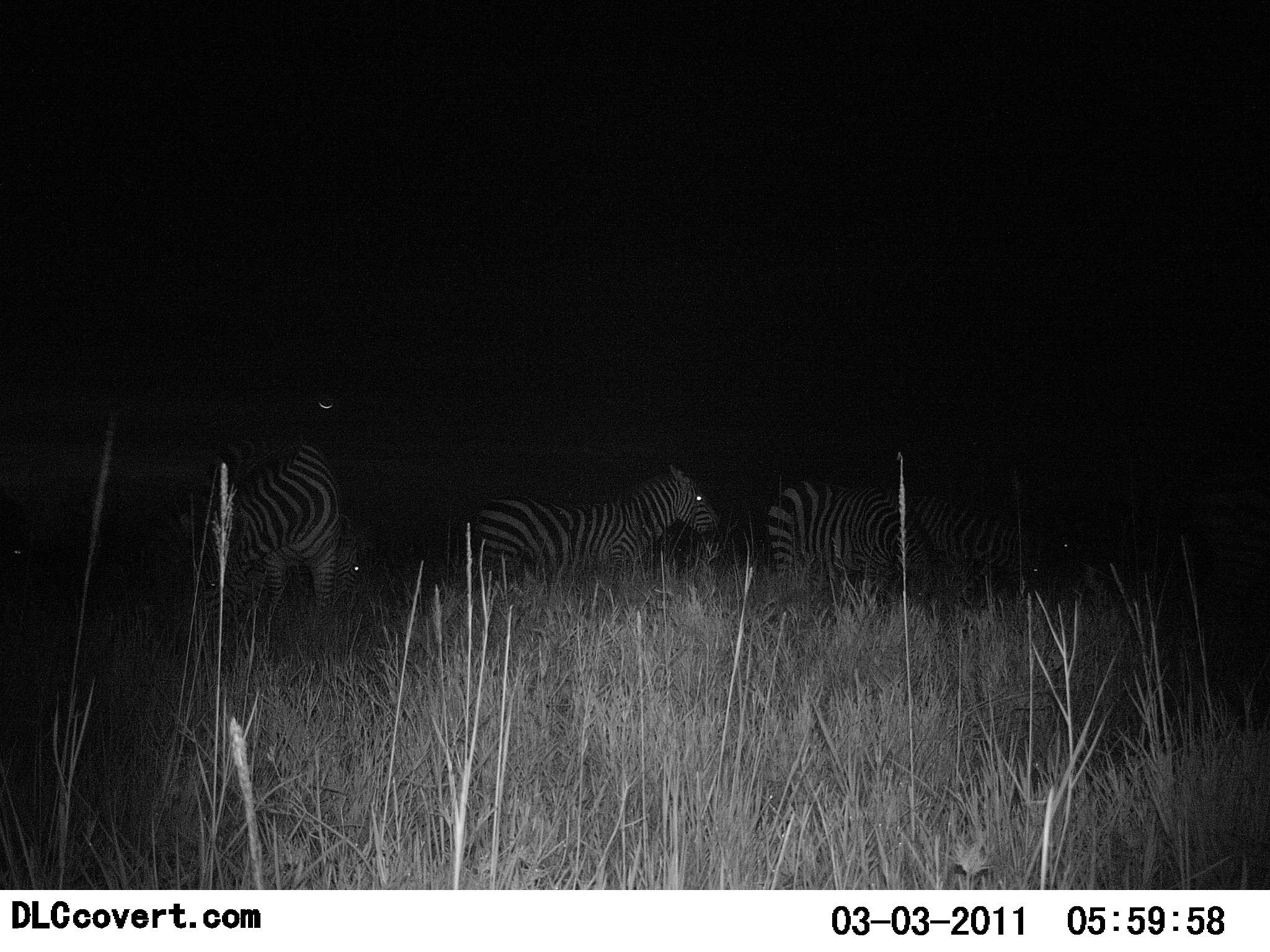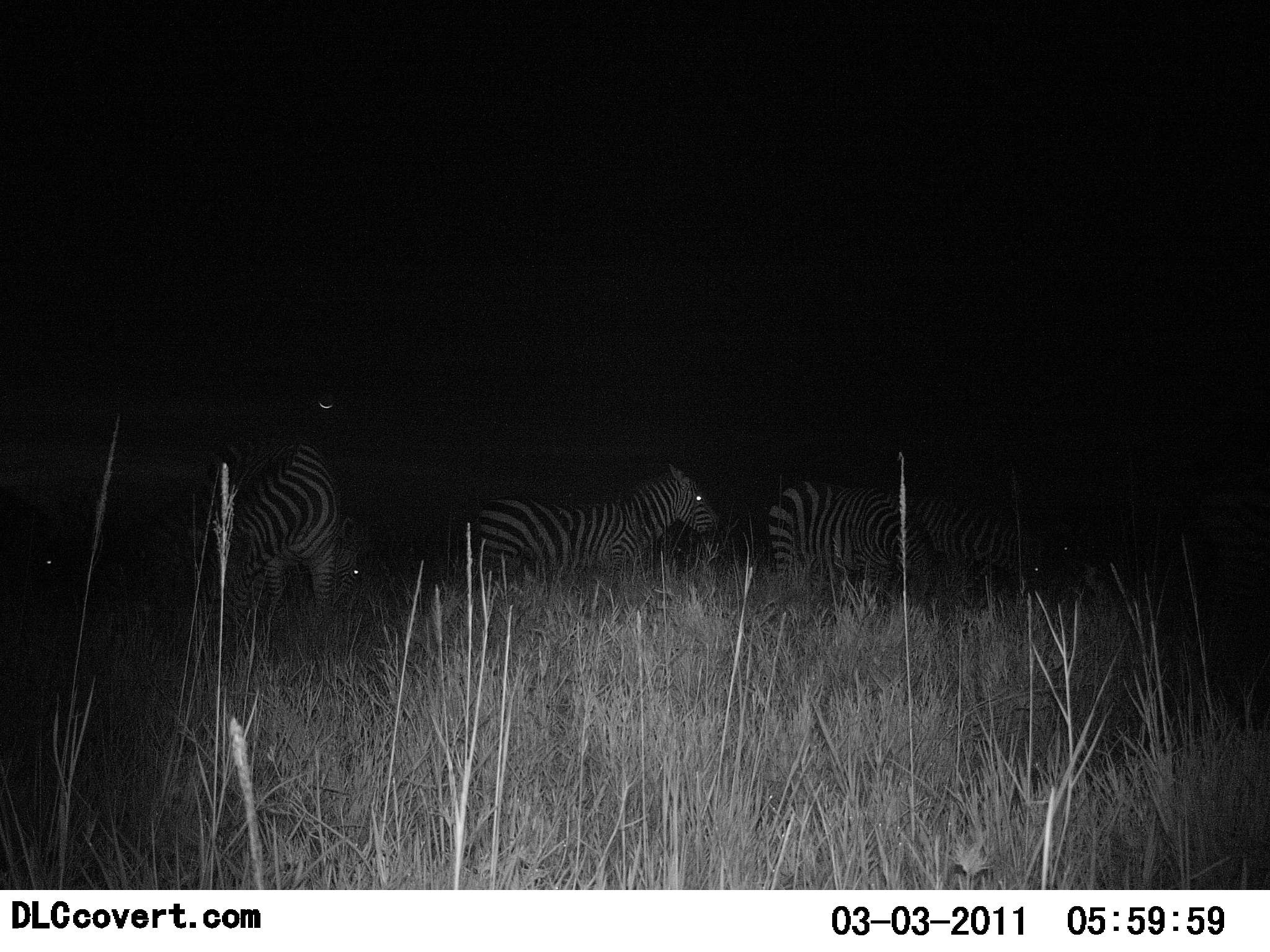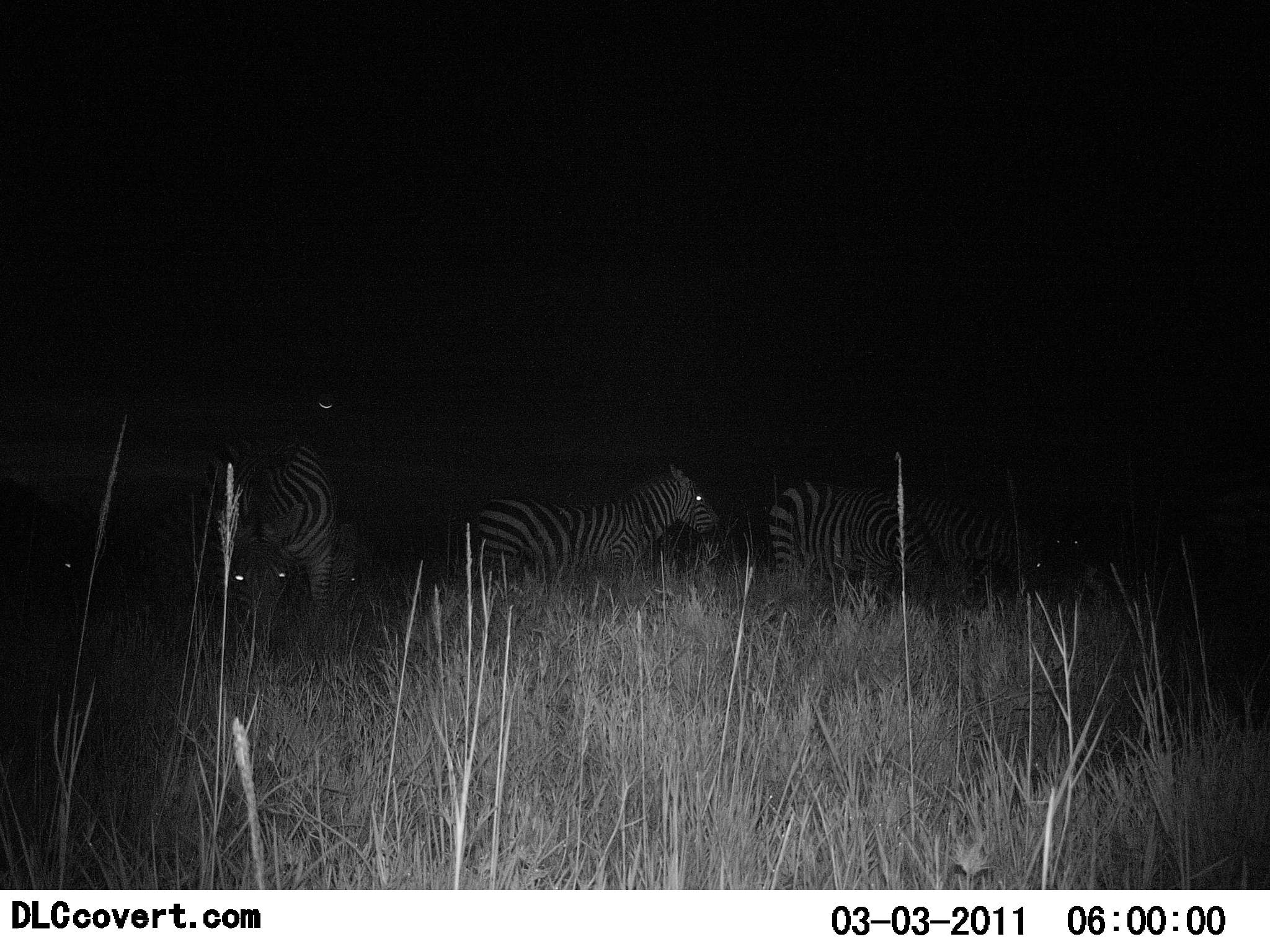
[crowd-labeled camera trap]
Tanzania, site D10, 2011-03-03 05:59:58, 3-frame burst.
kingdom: Animalia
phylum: Chordata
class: Mammalia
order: Perissodactyla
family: Equidae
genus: Equus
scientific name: Equus quagga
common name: plains zebra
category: zebra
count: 5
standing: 55%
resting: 0%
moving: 27%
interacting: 0%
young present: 0%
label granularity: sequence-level